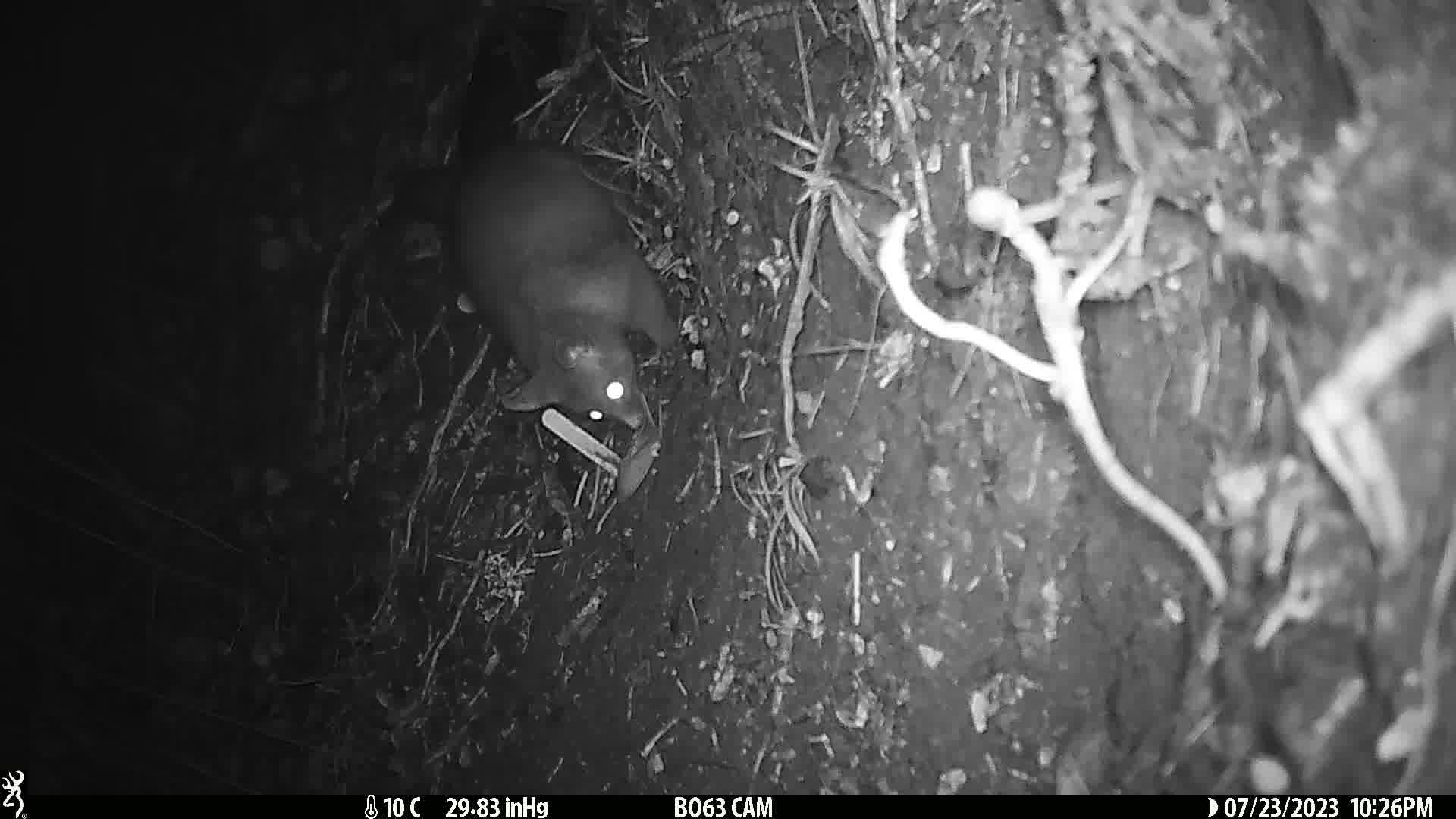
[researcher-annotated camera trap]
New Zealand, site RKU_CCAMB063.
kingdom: Animalia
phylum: Chordata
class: Mammalia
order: Diprotodontia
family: Phalangeridae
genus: Trichosurus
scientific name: Trichosurus vulpecula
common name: common brushtail possum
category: possum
Possum (common brushtail possum) (Trichosurus vulpecula).